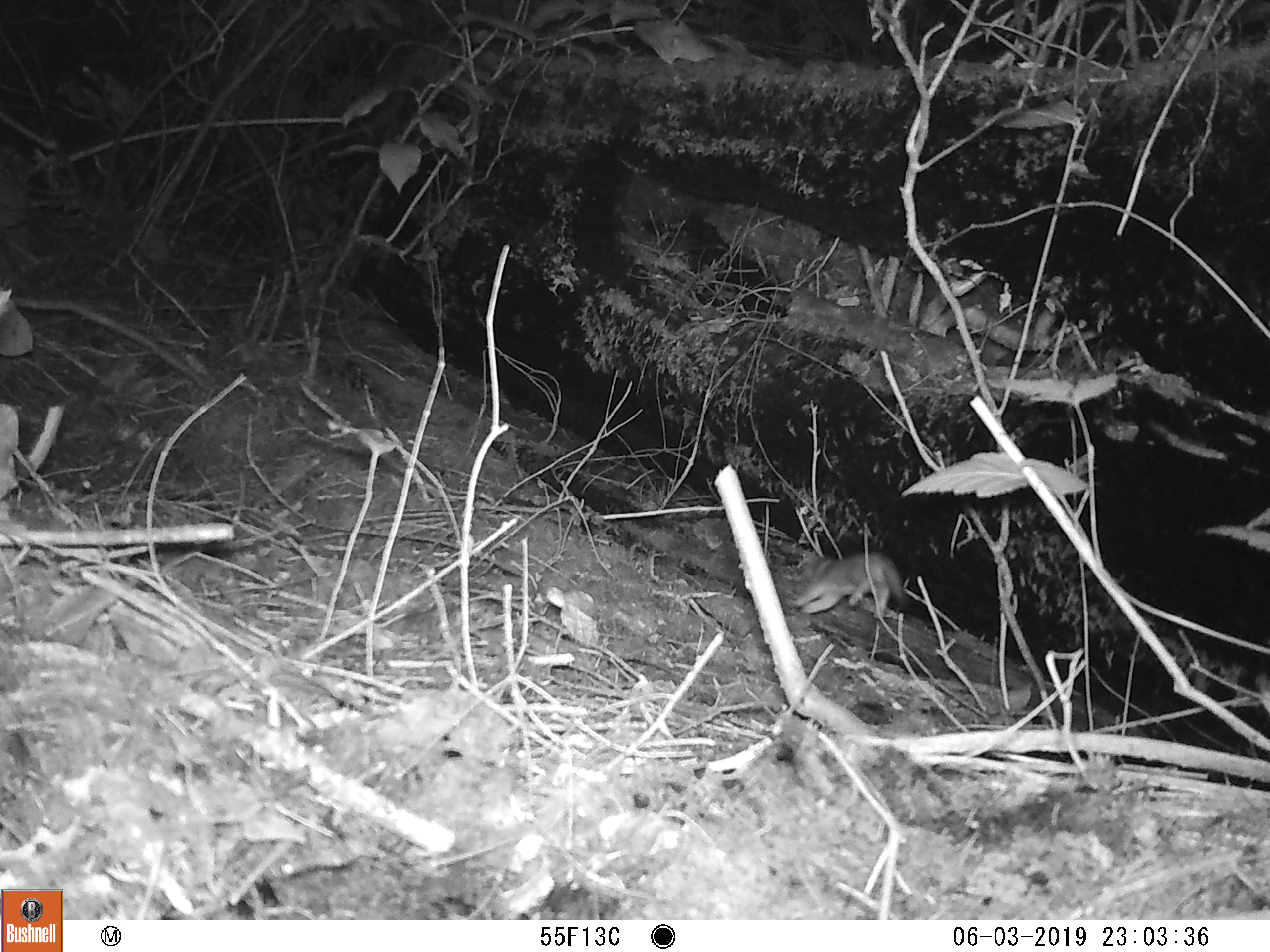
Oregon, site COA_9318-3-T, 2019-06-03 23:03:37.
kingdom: Animalia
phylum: Chordata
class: Mammalia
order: Carnivora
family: Mustelidae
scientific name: Mustelidae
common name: weasel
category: weasel family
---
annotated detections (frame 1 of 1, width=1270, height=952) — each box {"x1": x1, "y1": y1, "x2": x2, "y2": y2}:
weasel family: {"x1": 785, "y1": 550, "x2": 912, "y2": 626}